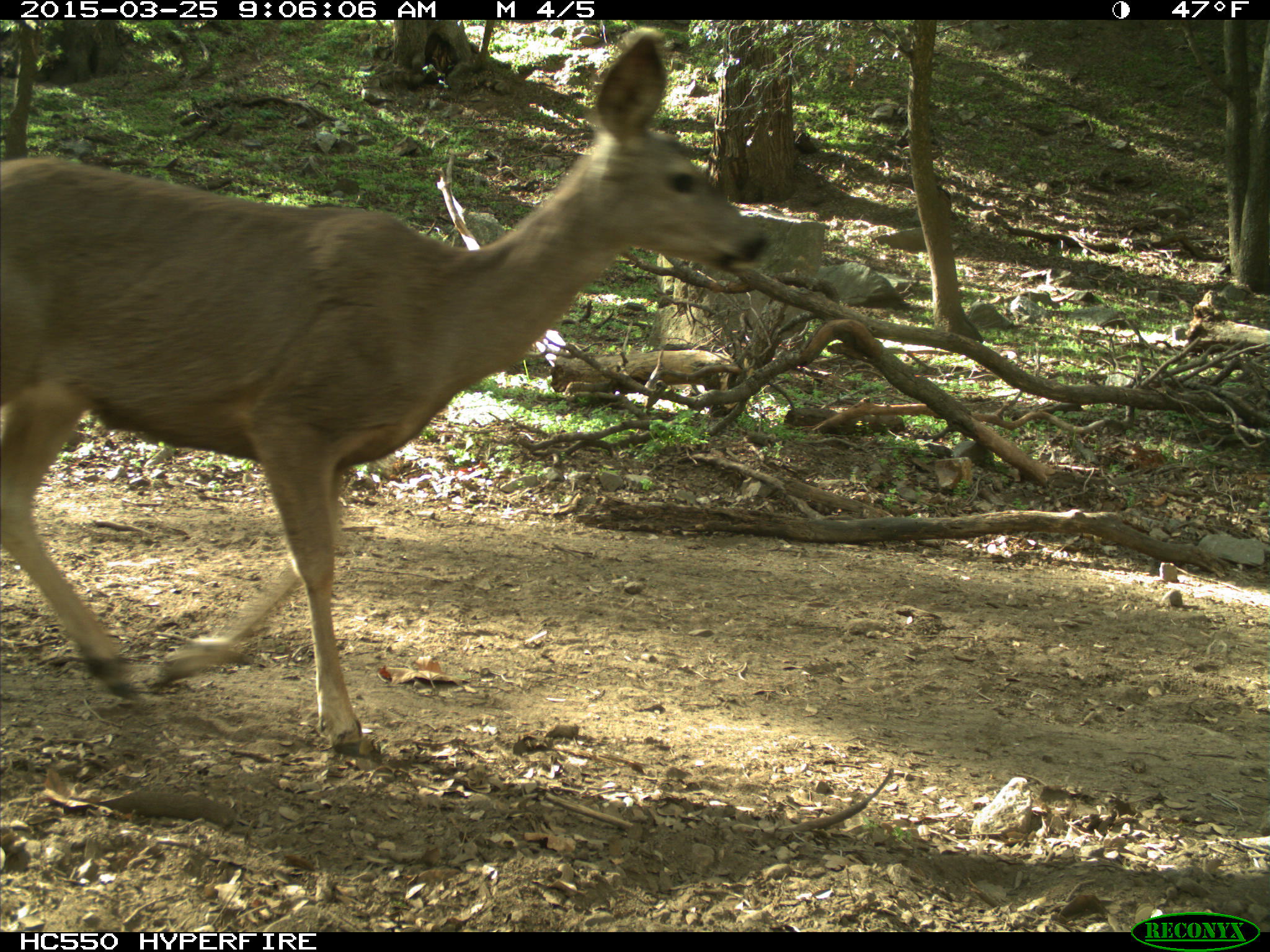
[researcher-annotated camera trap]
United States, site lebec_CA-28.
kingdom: Animalia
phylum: Chordata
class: Mammalia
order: Artiodactyla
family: Cervidae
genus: Odocoileus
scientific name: Odocoileus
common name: deer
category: unidentified deer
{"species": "unidentified deer (deer) (Odocoileus)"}